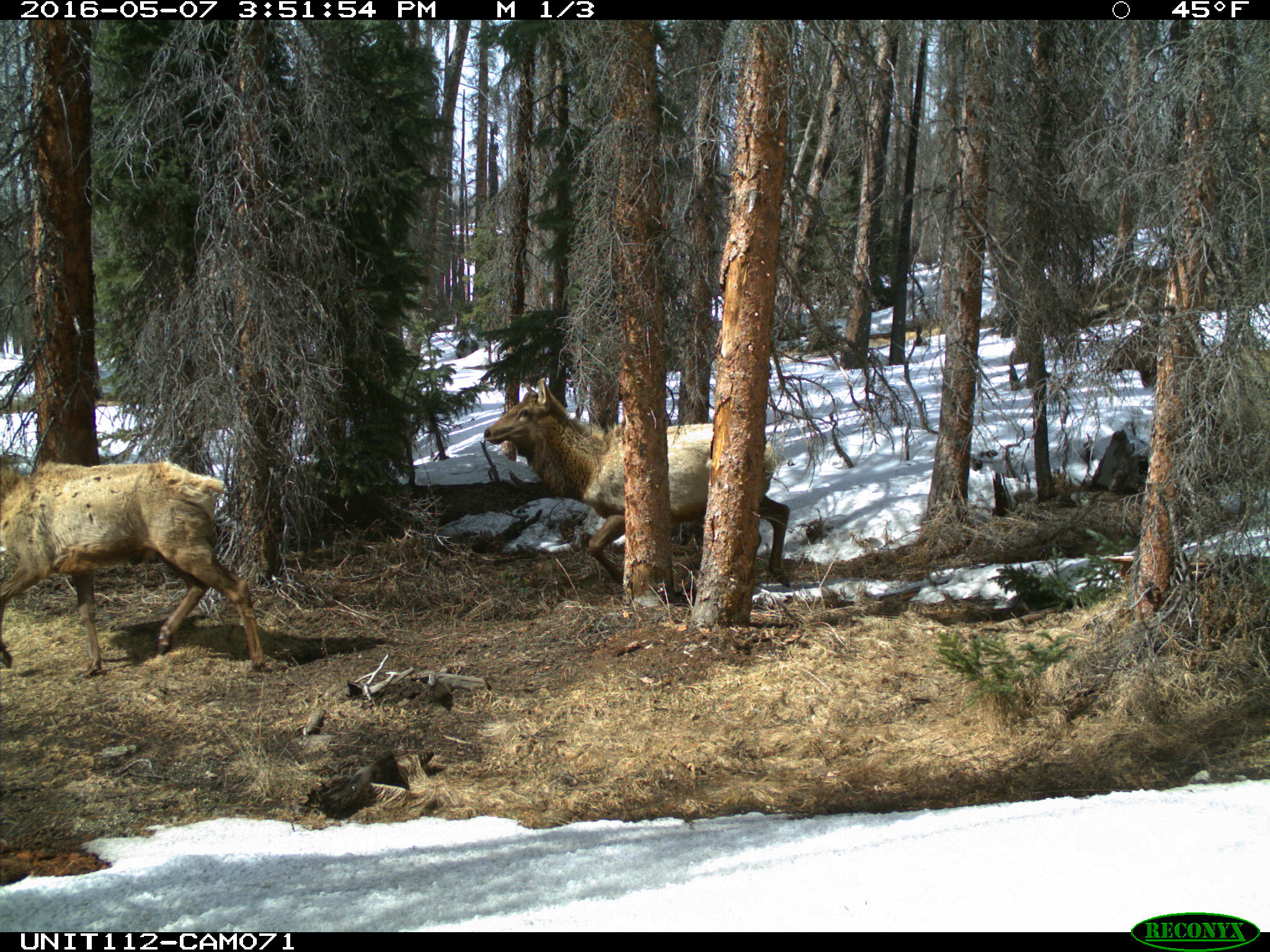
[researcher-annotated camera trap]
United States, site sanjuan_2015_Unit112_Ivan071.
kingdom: Animalia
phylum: Chordata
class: Mammalia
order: Artiodactyla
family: Cervidae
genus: Cervus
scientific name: Cervus elaphus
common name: red deer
Cervus elaphus (red deer).